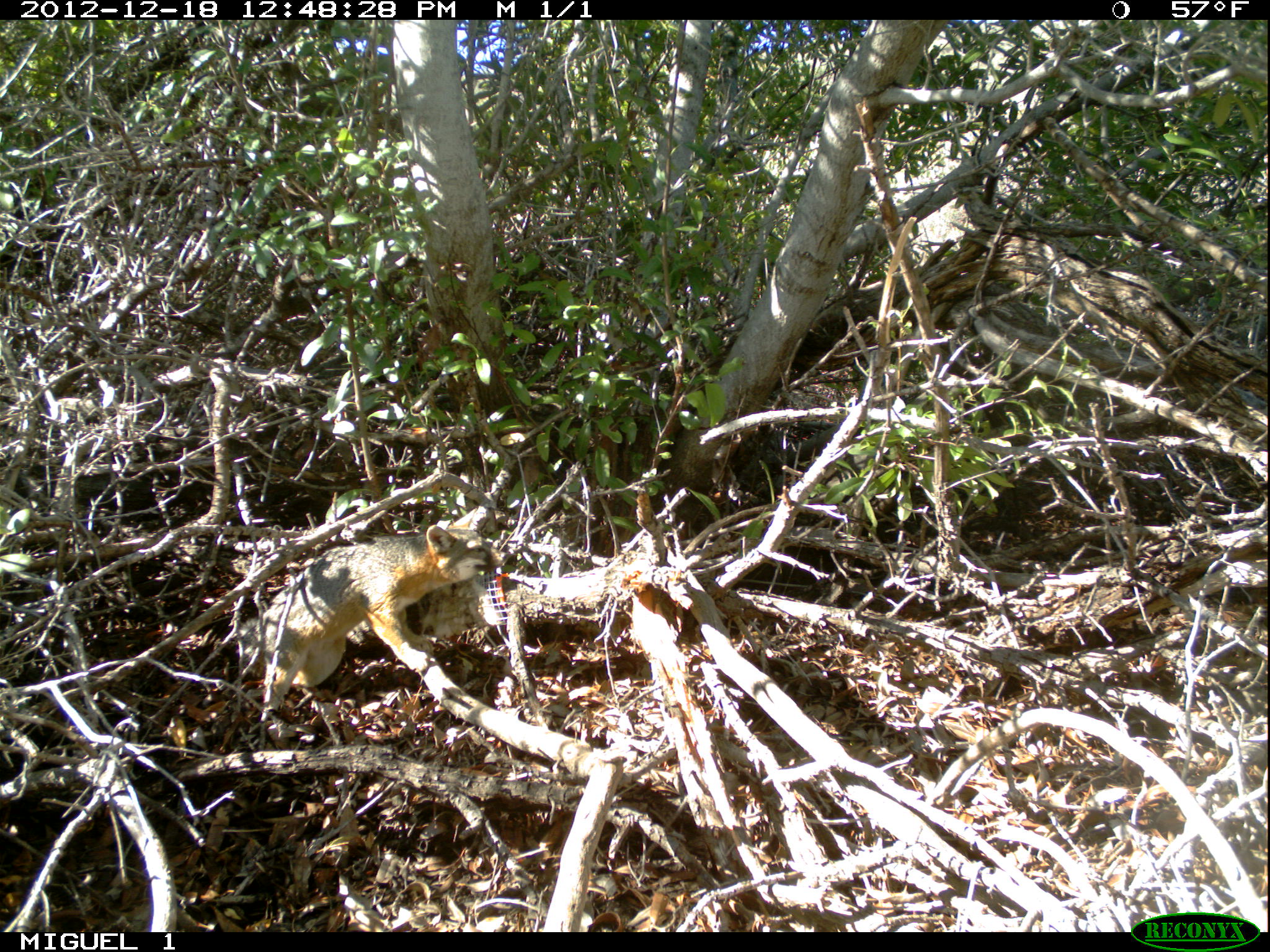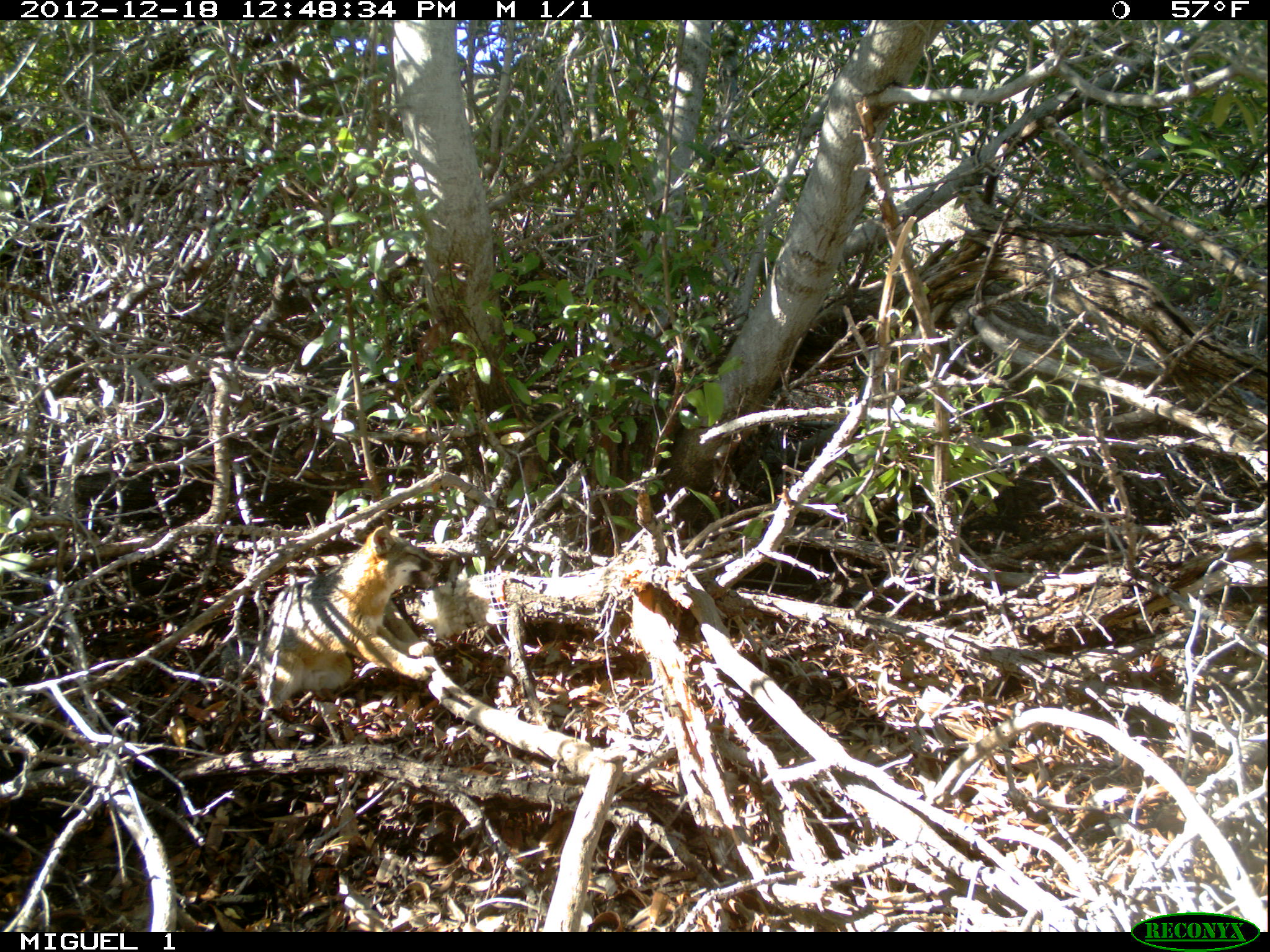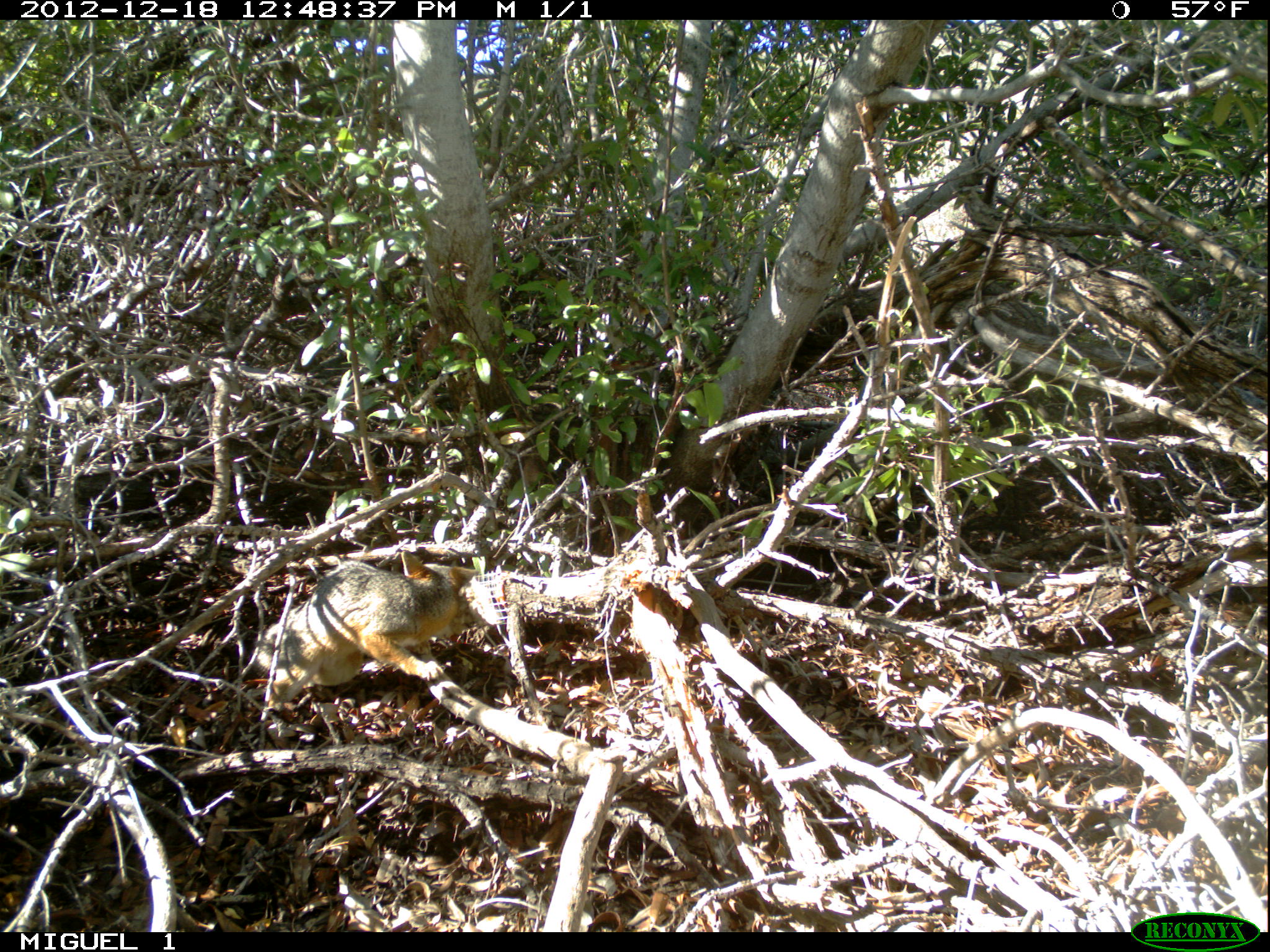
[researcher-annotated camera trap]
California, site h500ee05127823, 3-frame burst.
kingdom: Animalia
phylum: Chordata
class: Mammalia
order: Carnivora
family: Canidae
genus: Urocyon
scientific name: Urocyon littoralis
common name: island fox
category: fox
Fox (island fox) (Urocyon littoralis).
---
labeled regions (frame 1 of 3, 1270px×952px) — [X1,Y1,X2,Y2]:
fox: [239,505,510,717]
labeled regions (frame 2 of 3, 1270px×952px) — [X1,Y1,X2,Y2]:
fox: [255,526,442,711]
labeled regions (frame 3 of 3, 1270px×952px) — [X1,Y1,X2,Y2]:
fox: [252,550,479,721]